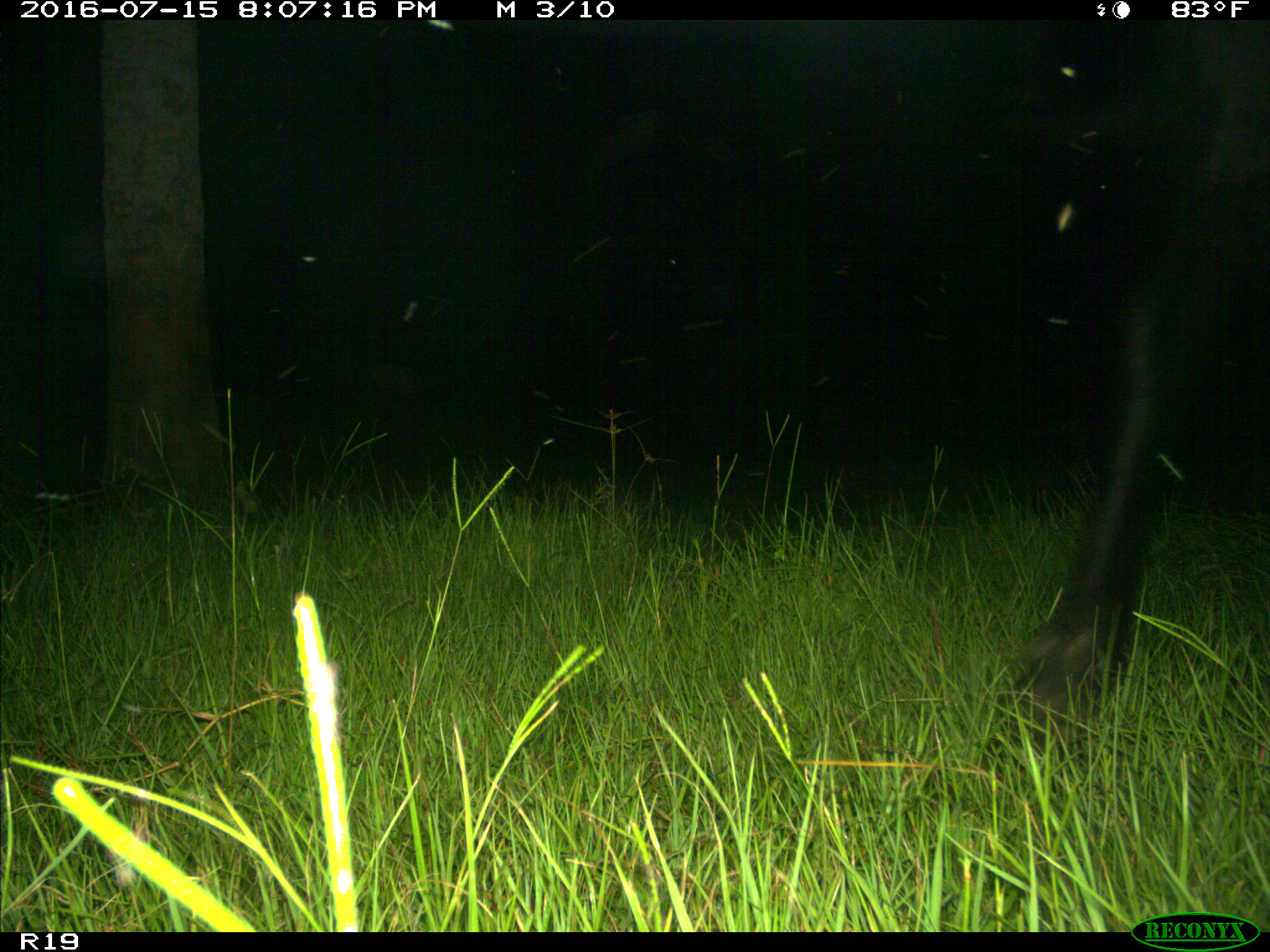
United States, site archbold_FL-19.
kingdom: Animalia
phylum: Chordata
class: Mammalia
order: Artiodactyla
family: Bovidae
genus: Bos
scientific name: Bos taurus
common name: domestic cow